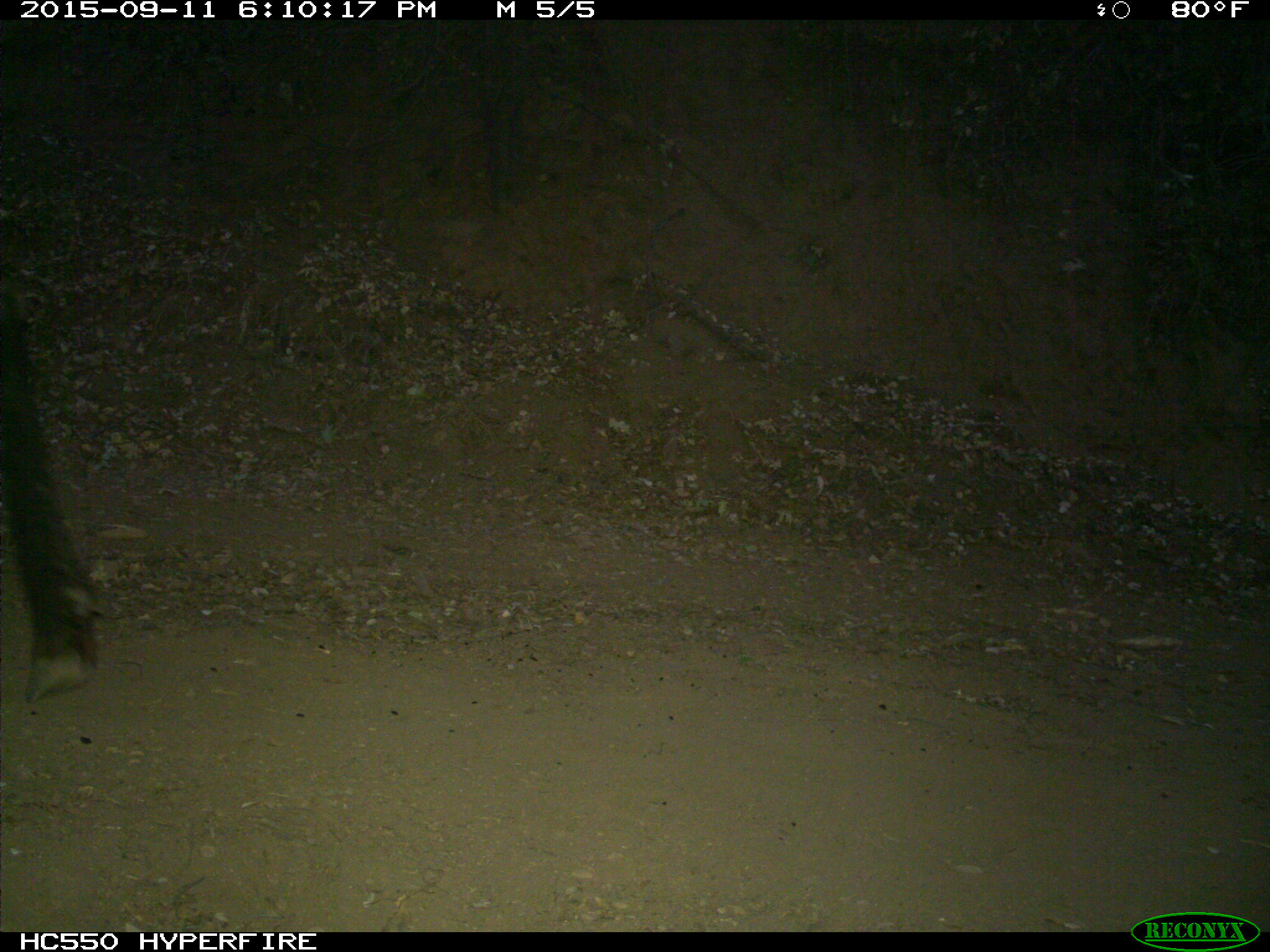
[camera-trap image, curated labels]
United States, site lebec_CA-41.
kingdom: Animalia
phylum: Chordata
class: Mammalia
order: Artiodactyla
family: Cervidae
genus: Cervus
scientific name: Cervus canadensis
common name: elk